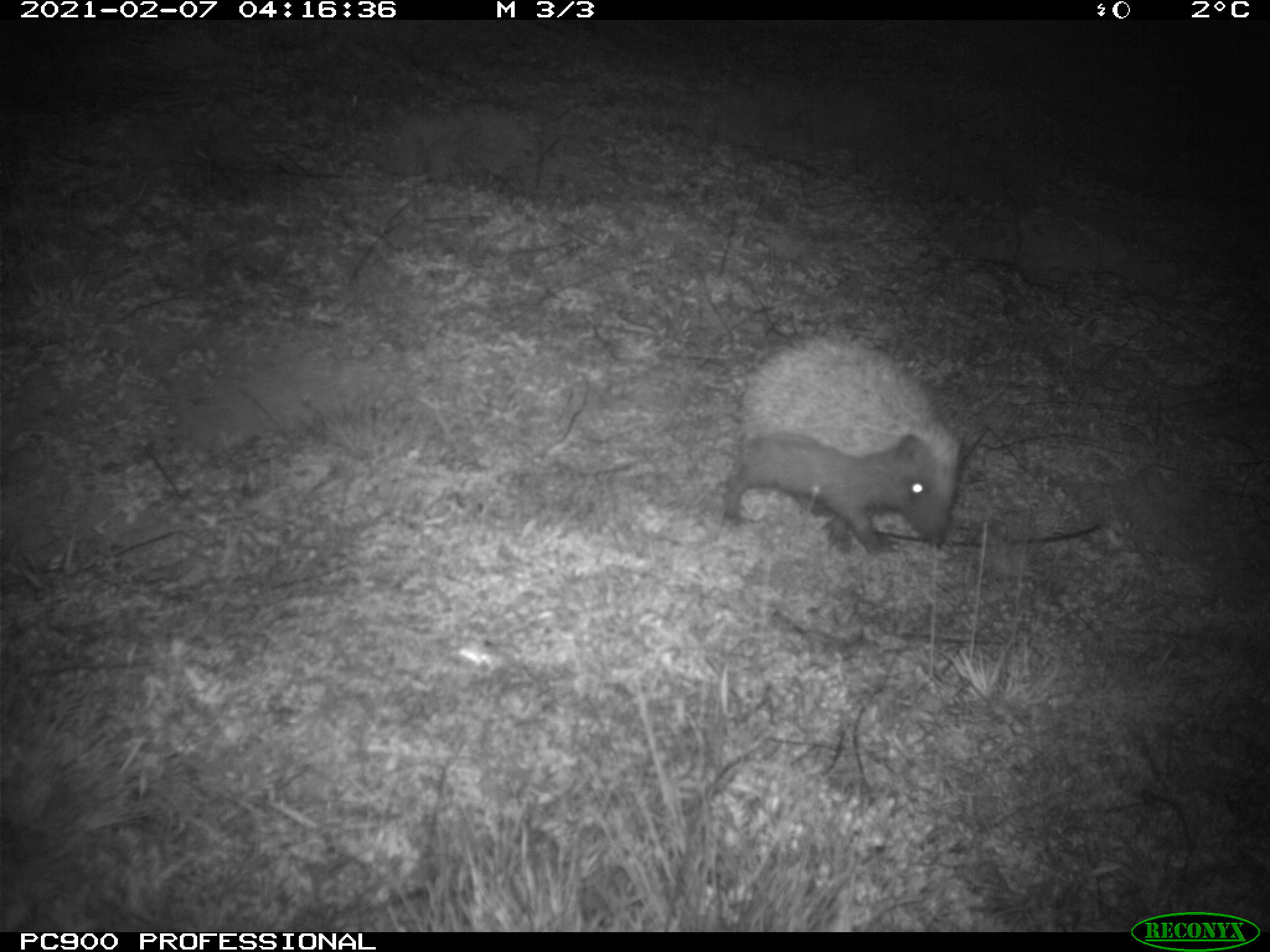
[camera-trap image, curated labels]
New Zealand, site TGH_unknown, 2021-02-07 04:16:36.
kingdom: Animalia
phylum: Chordata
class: Mammalia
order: Eulipotyphla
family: Erinaceidae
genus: Erinaceus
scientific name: Erinaceus europaeus europaeus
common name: european hedgehog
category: hedgehog